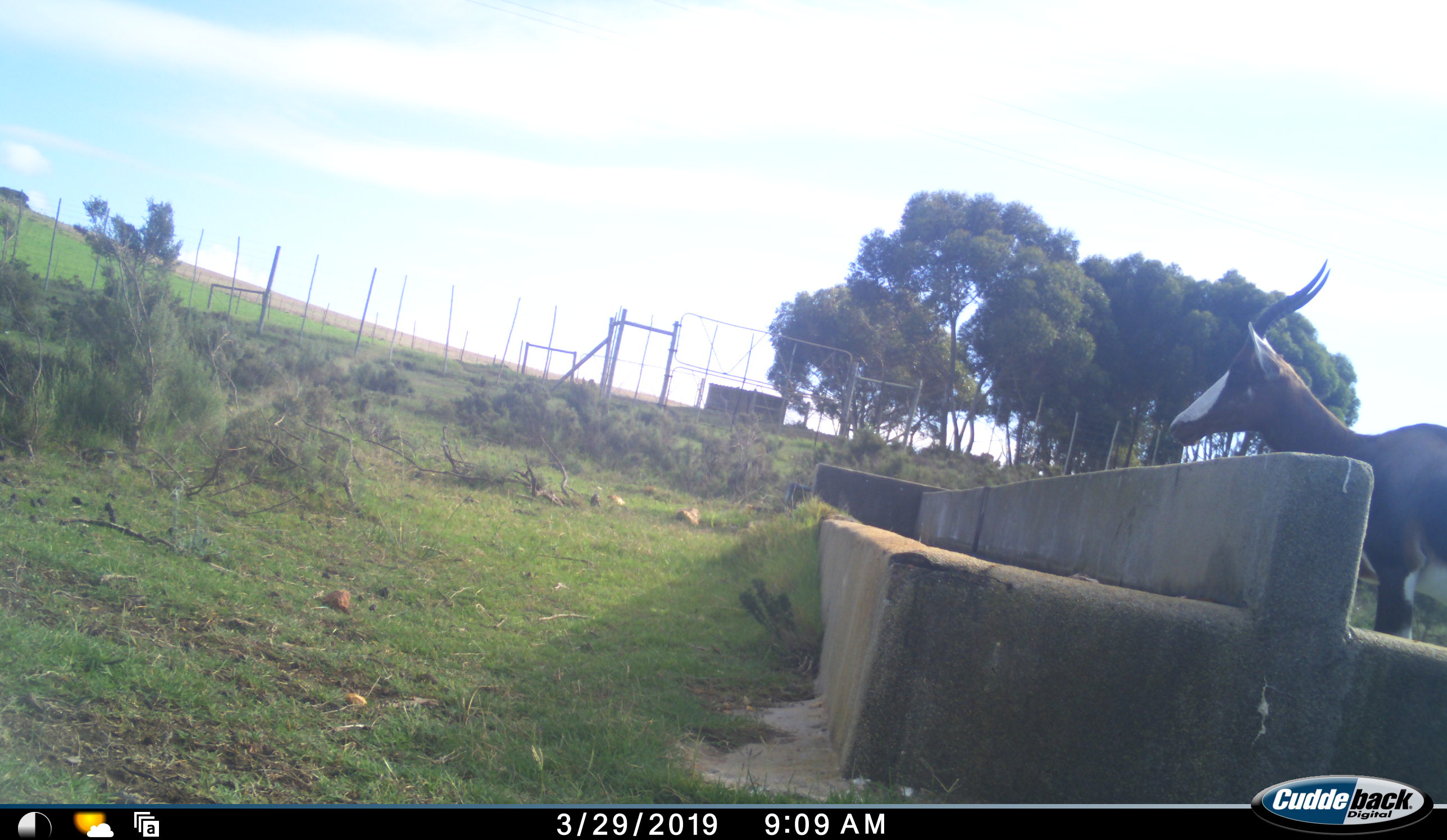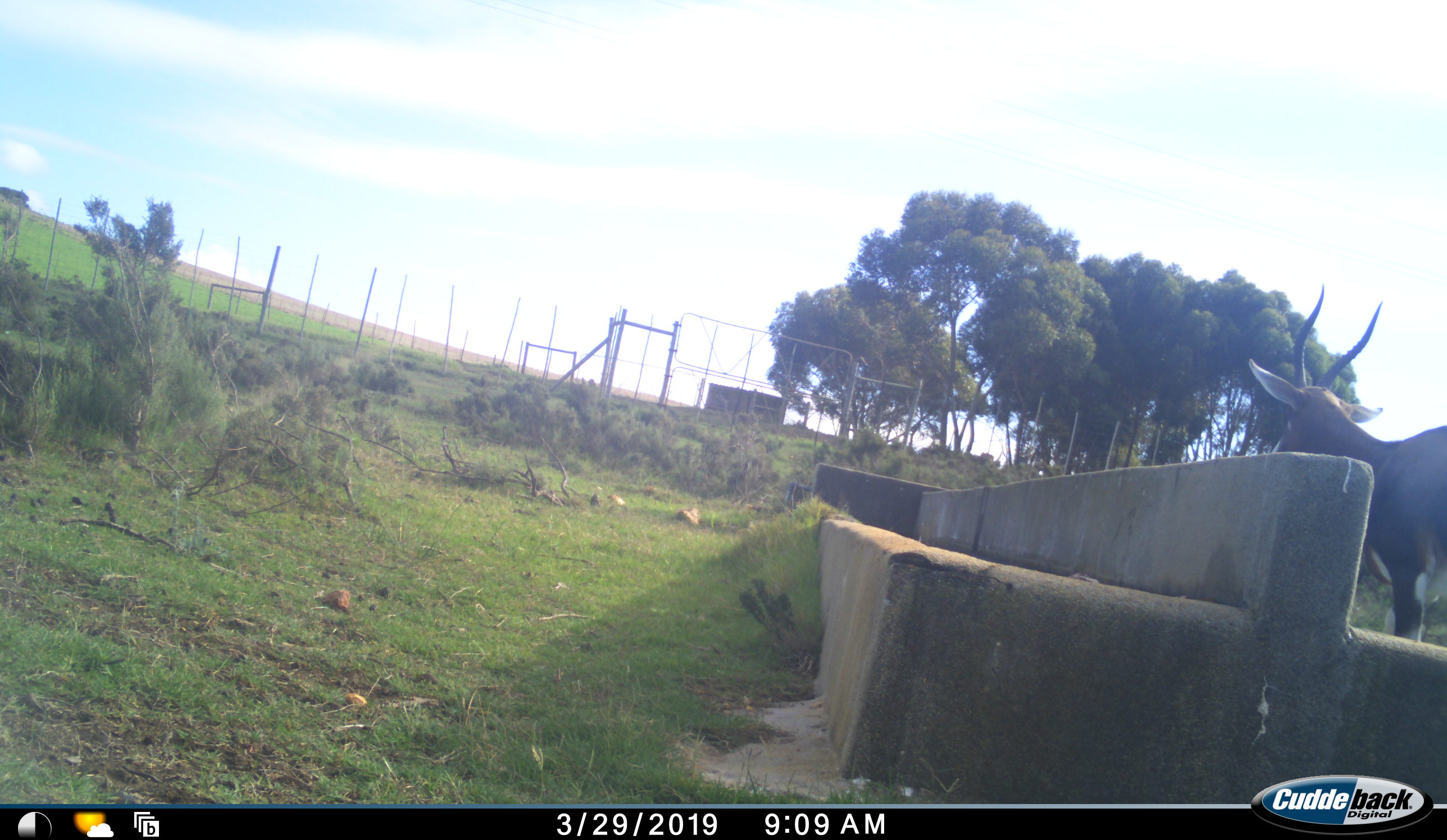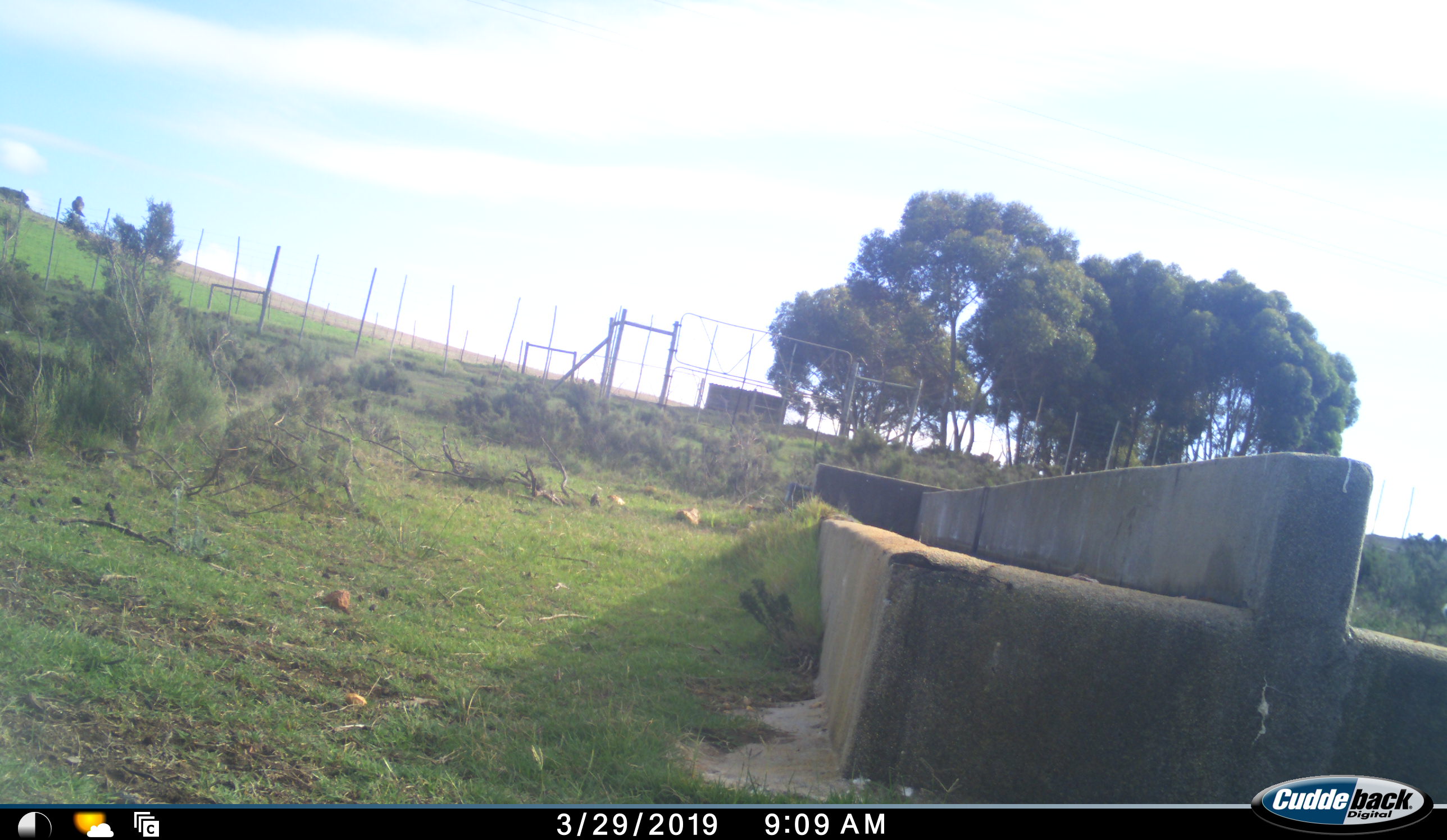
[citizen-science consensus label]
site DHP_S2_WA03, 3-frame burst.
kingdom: Animalia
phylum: Chordata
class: Mammalia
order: Artiodactyla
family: Bovidae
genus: Damaliscus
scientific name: Damaliscus pygargus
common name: bontebok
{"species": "bontebok (Damaliscus pygargus)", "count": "1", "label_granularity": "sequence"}